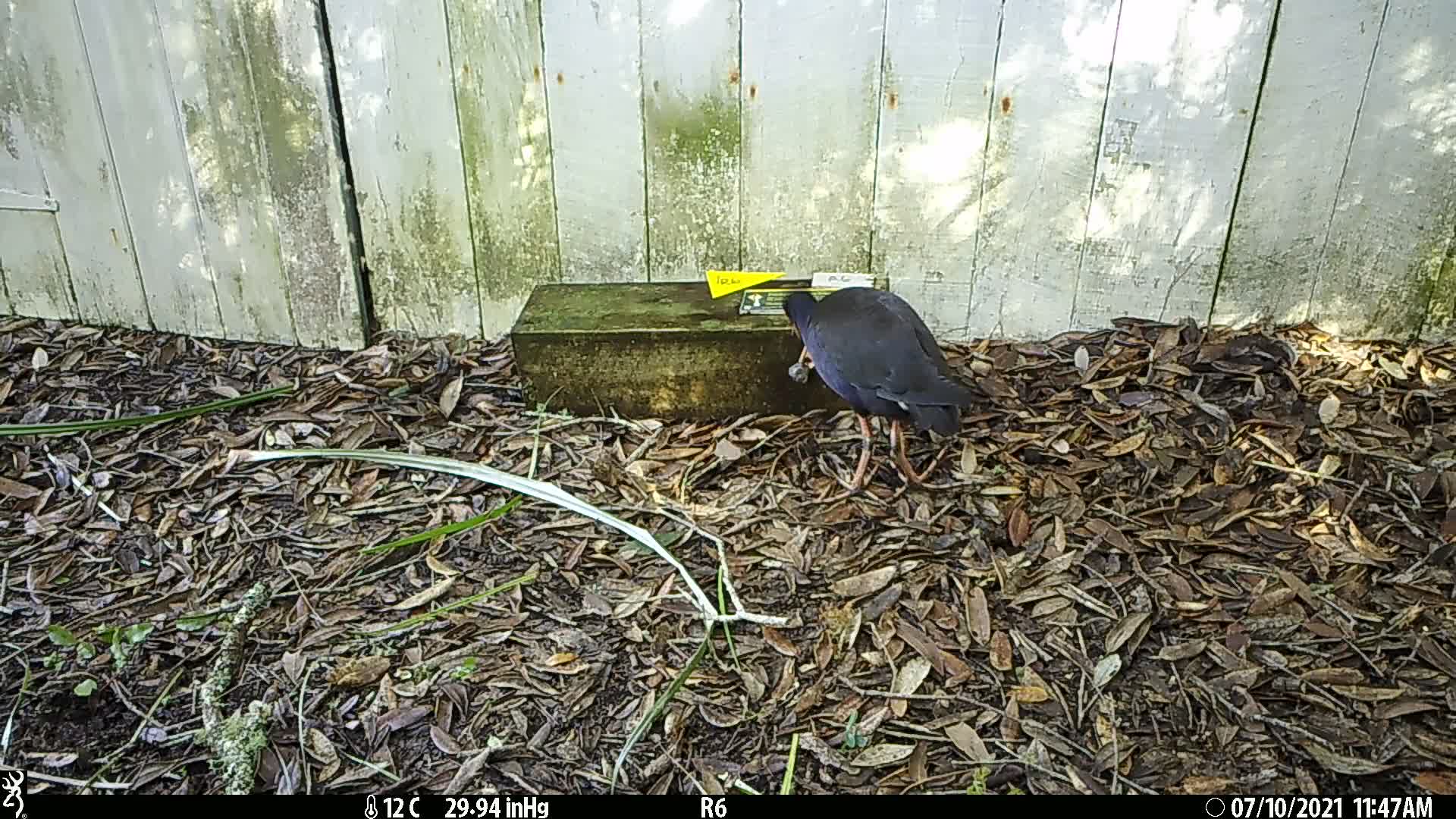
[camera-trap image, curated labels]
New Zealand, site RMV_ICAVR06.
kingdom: Animalia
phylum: Chordata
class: Aves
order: Gruiformes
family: Rallidae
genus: Porphyrio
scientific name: Porphyrio melanotus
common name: australasian swamphen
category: pukeko